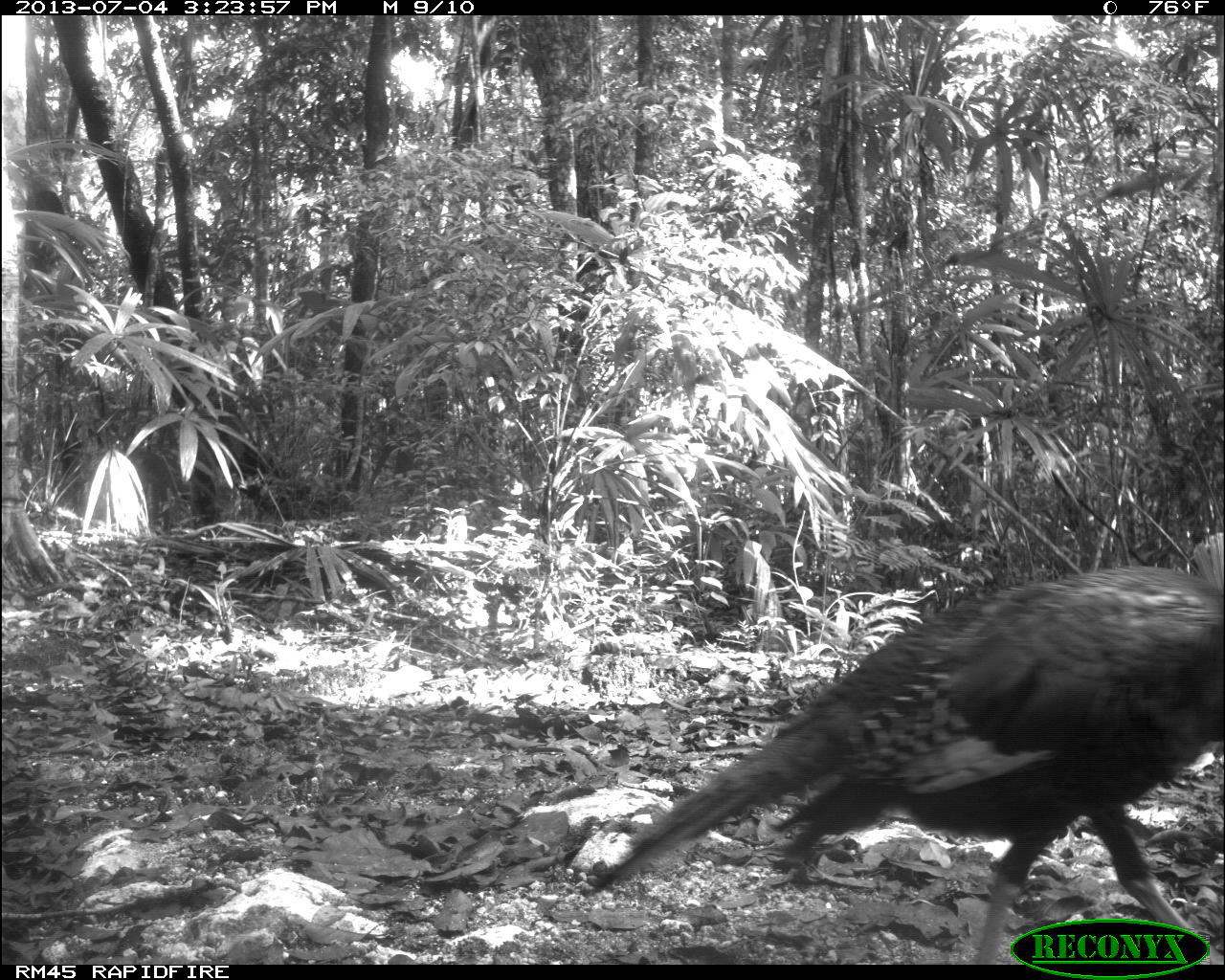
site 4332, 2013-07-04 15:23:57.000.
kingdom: Animalia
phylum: Chordata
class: Aves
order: Galliformes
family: Phasianidae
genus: Meleagris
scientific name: Meleagris ocellata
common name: ocellated turkey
Meleagris ocellata (ocellated turkey), count 2.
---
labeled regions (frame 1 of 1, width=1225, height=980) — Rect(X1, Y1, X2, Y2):
meleagris ocellata: Rect(578, 561, 1225, 963)